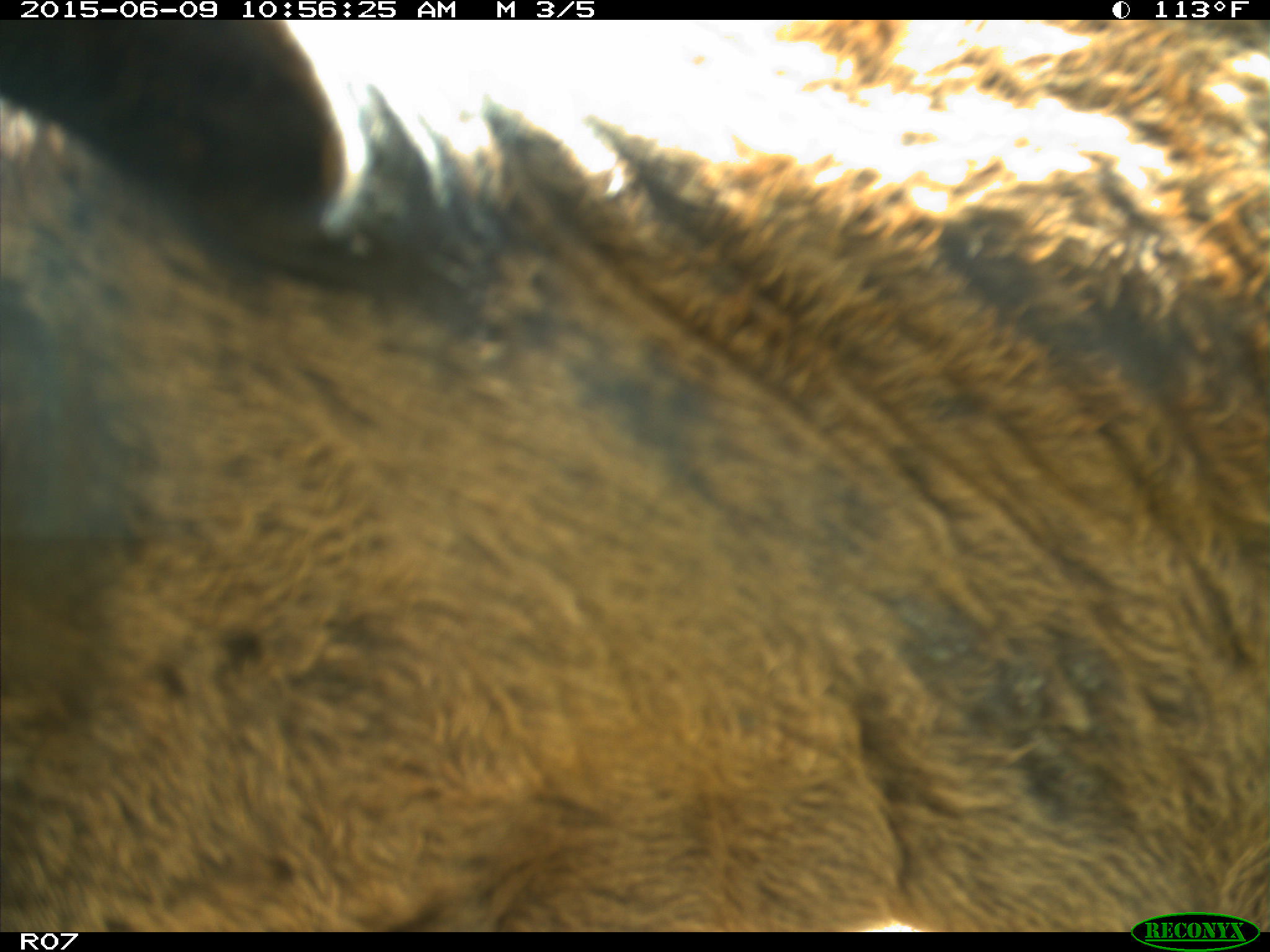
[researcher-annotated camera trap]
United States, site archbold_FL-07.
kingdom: Animalia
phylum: Chordata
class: Mammalia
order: Artiodactyla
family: Bovidae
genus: Bos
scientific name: Bos taurus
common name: domestic cow